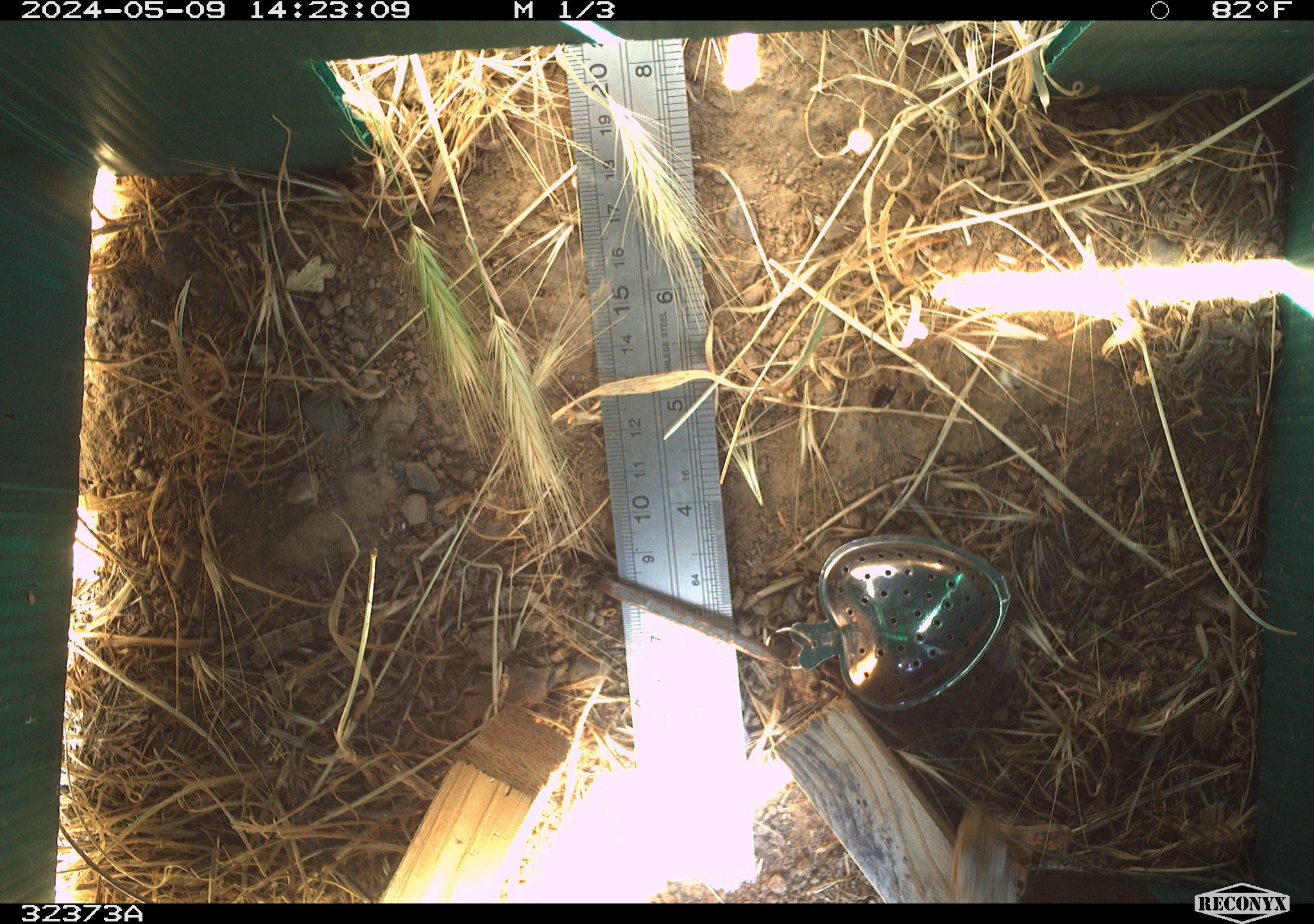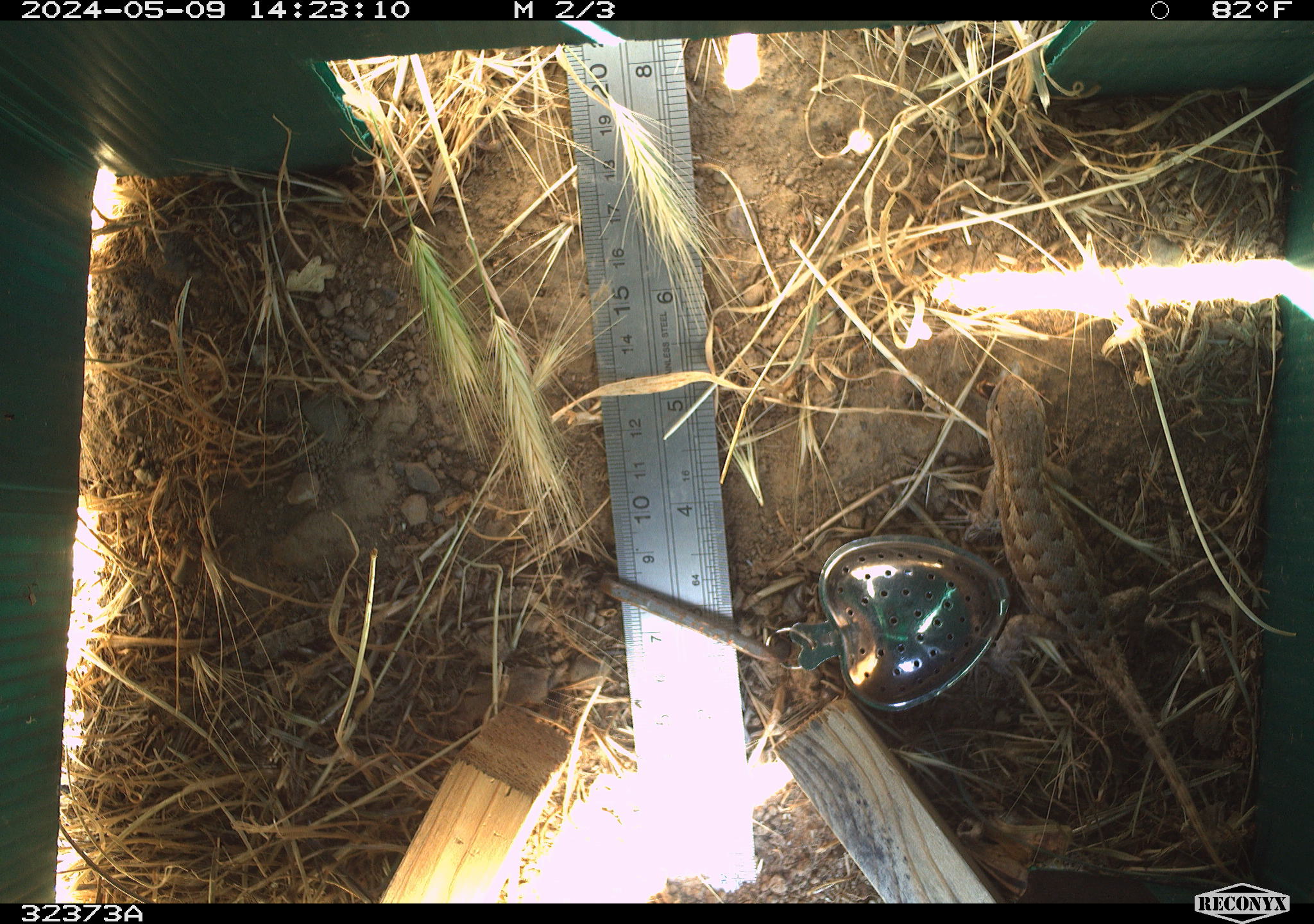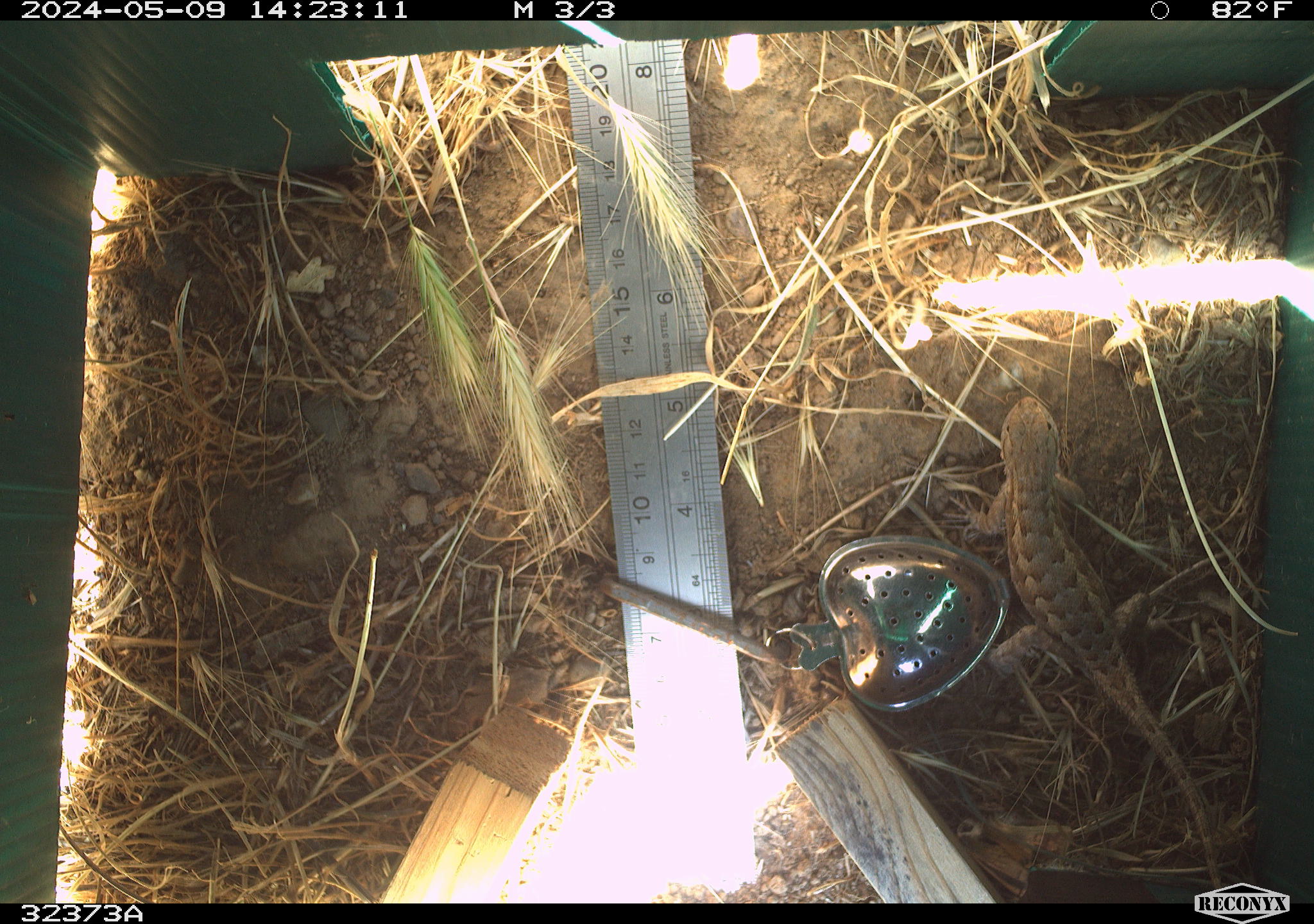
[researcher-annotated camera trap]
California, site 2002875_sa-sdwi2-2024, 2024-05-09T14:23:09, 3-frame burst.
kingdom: Animalia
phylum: Chordata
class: Reptilia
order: Squamata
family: Phrynosomatidae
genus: Sceloporus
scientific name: Sceloporus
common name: spiny lizards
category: sceloporus species